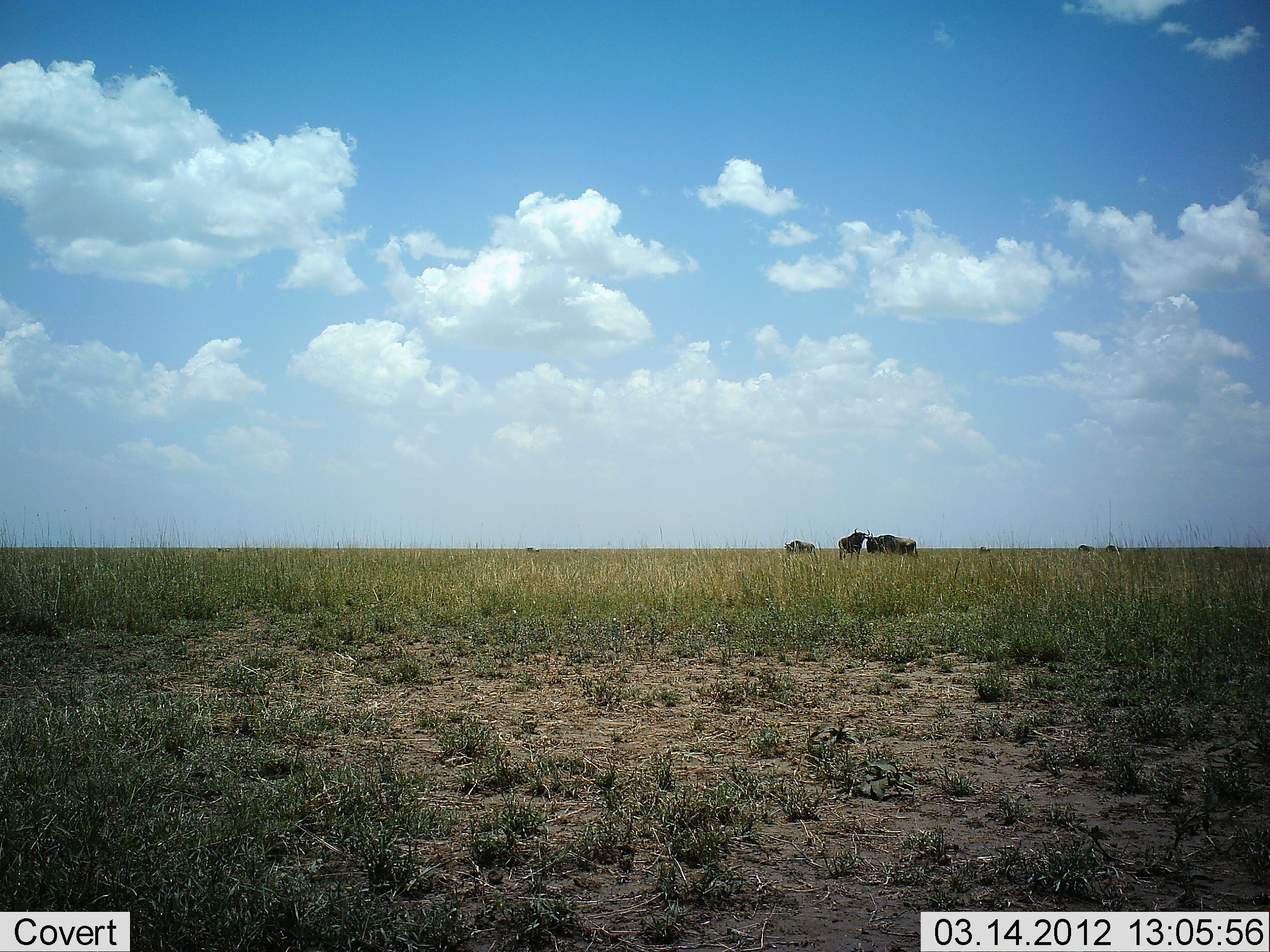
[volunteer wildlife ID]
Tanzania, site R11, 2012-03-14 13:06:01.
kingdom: Animalia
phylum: Chordata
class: Mammalia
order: Artiodactyla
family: Bovidae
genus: Syncerus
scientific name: Syncerus caffer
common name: cape buffalo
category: buffalo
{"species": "buffalo (cape buffalo) (Syncerus caffer)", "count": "3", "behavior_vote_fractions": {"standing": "73%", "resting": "9%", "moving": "0%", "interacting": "9%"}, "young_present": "0%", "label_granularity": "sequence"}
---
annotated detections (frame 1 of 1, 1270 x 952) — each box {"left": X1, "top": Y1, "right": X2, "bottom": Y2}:
animal: {"left": 866, "top": 532, "right": 918, "bottom": 559}; {"left": 838, "top": 527, "right": 870, "bottom": 561}; {"left": 784, "top": 539, "right": 816, "bottom": 559}